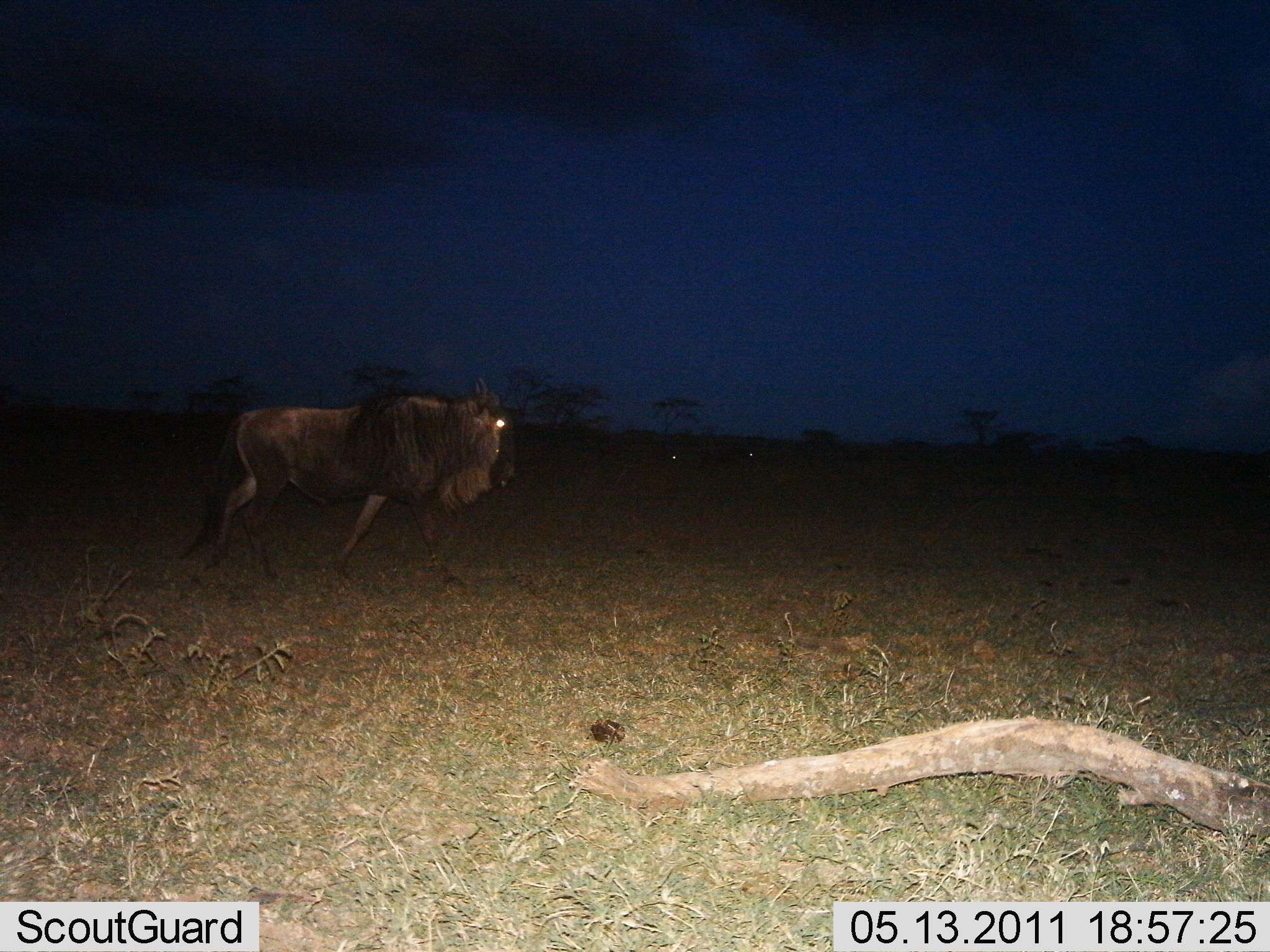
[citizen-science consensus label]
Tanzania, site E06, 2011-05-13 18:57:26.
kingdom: Animalia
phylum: Chordata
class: Mammalia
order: Artiodactyla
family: Bovidae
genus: Connochaetes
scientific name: Connochaetes taurinus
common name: blue wildebeest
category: wildebeest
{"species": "wildebeest (blue wildebeest) (Connochaetes taurinus)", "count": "1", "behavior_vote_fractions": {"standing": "0%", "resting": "0%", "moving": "100%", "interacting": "0%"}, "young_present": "0%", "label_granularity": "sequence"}